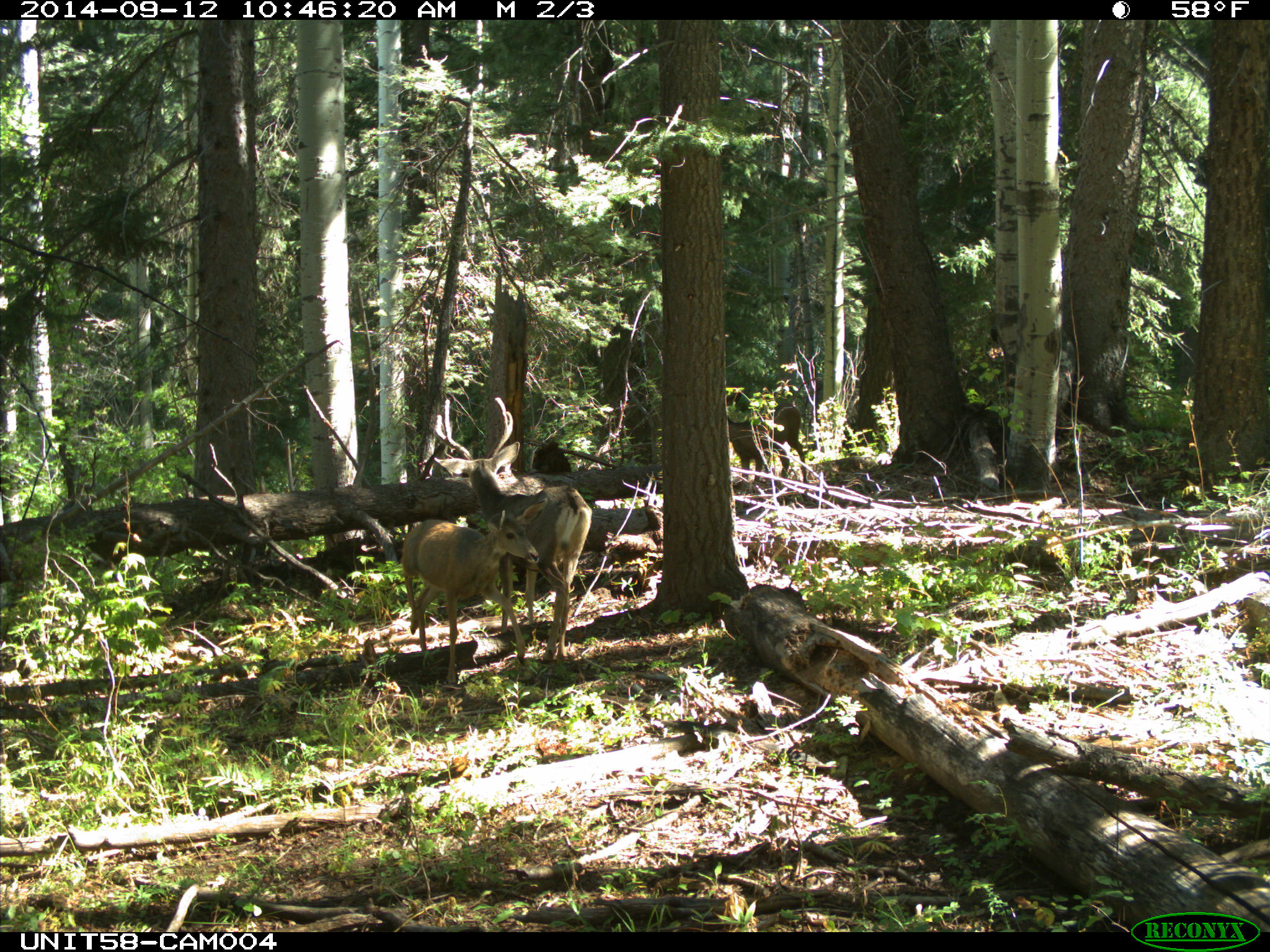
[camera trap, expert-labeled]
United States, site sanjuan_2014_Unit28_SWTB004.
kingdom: Animalia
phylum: Chordata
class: Mammalia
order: Artiodactyla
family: Cervidae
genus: Odocoileus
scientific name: Odocoileus hemionus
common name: mule deer